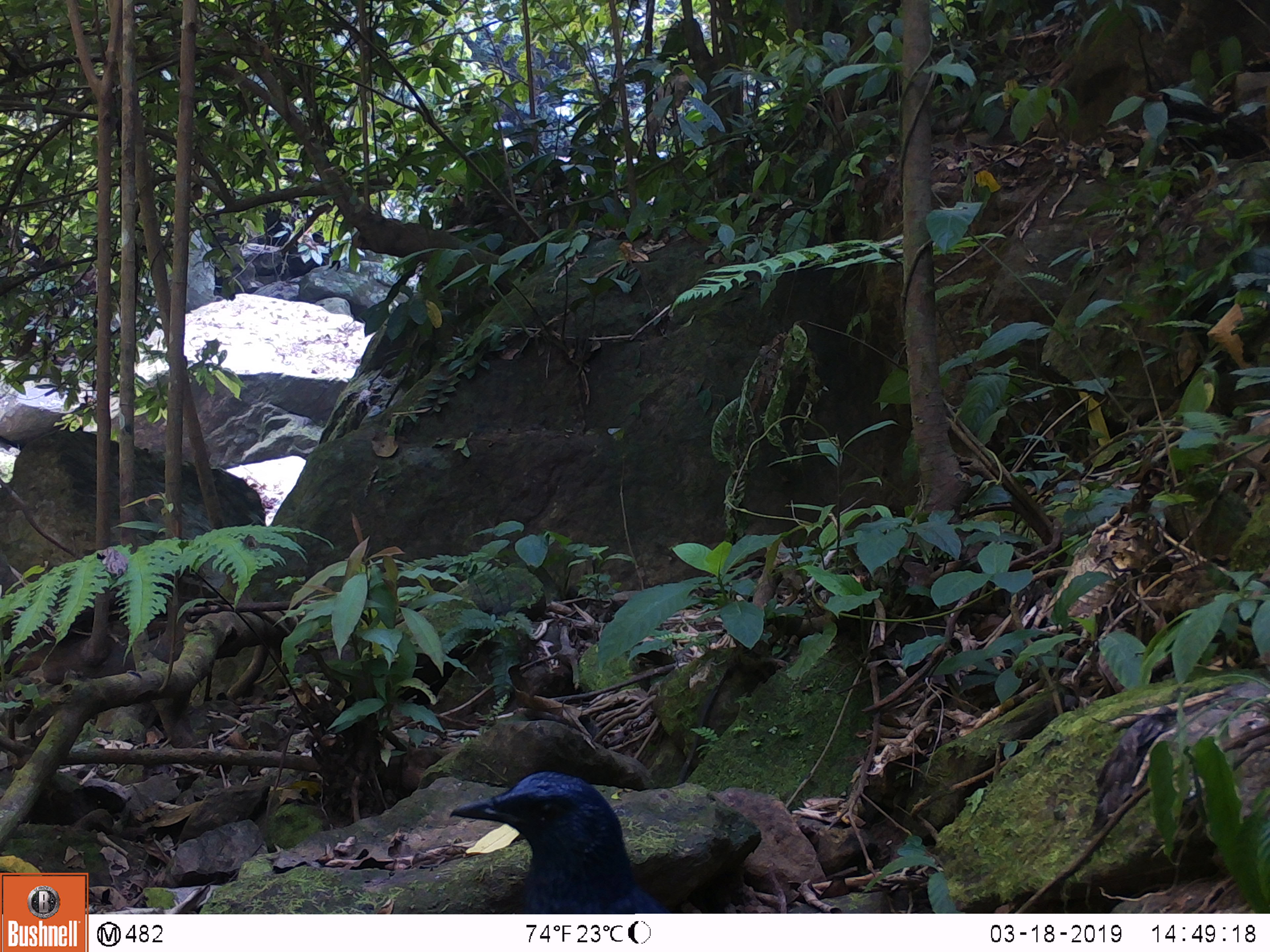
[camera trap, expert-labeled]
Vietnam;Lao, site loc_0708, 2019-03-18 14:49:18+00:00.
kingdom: Animalia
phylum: Chordata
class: Aves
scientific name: Aves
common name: bird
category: unidentified bird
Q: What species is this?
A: Unidentified bird (bird) (Aves).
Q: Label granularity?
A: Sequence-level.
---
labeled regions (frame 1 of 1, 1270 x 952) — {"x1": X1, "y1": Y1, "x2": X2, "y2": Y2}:
unidentified bird: {"x1": 449, "y1": 770, "x2": 675, "y2": 914}